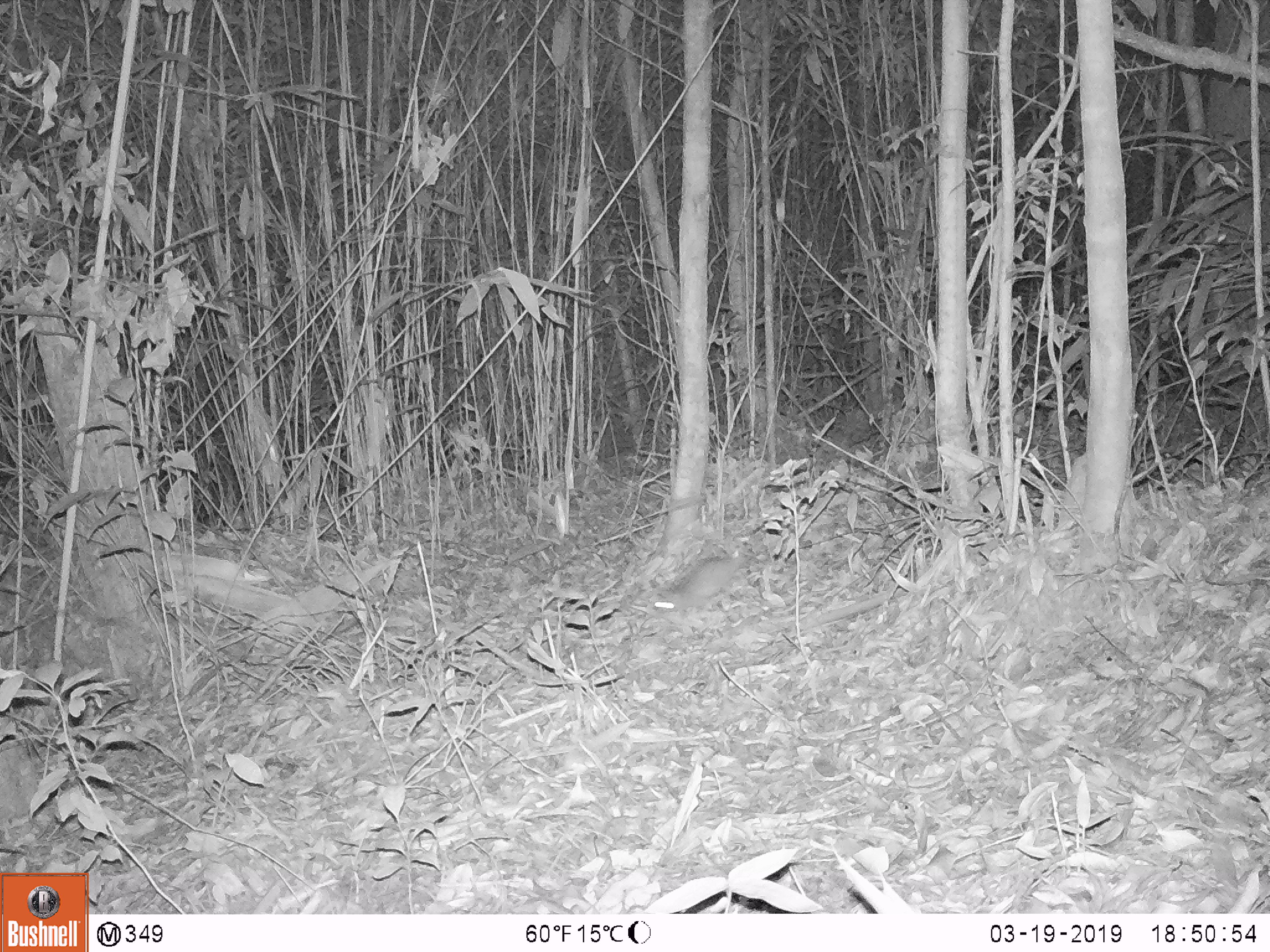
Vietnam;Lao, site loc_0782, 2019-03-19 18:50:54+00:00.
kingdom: Animalia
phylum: Chordata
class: Mammalia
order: Rodentia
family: Muridae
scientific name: Muridae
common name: old-world mice and rats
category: unidentified murid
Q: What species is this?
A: Unidentified murid (old-world mice and rats) (Muridae).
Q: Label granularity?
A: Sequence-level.